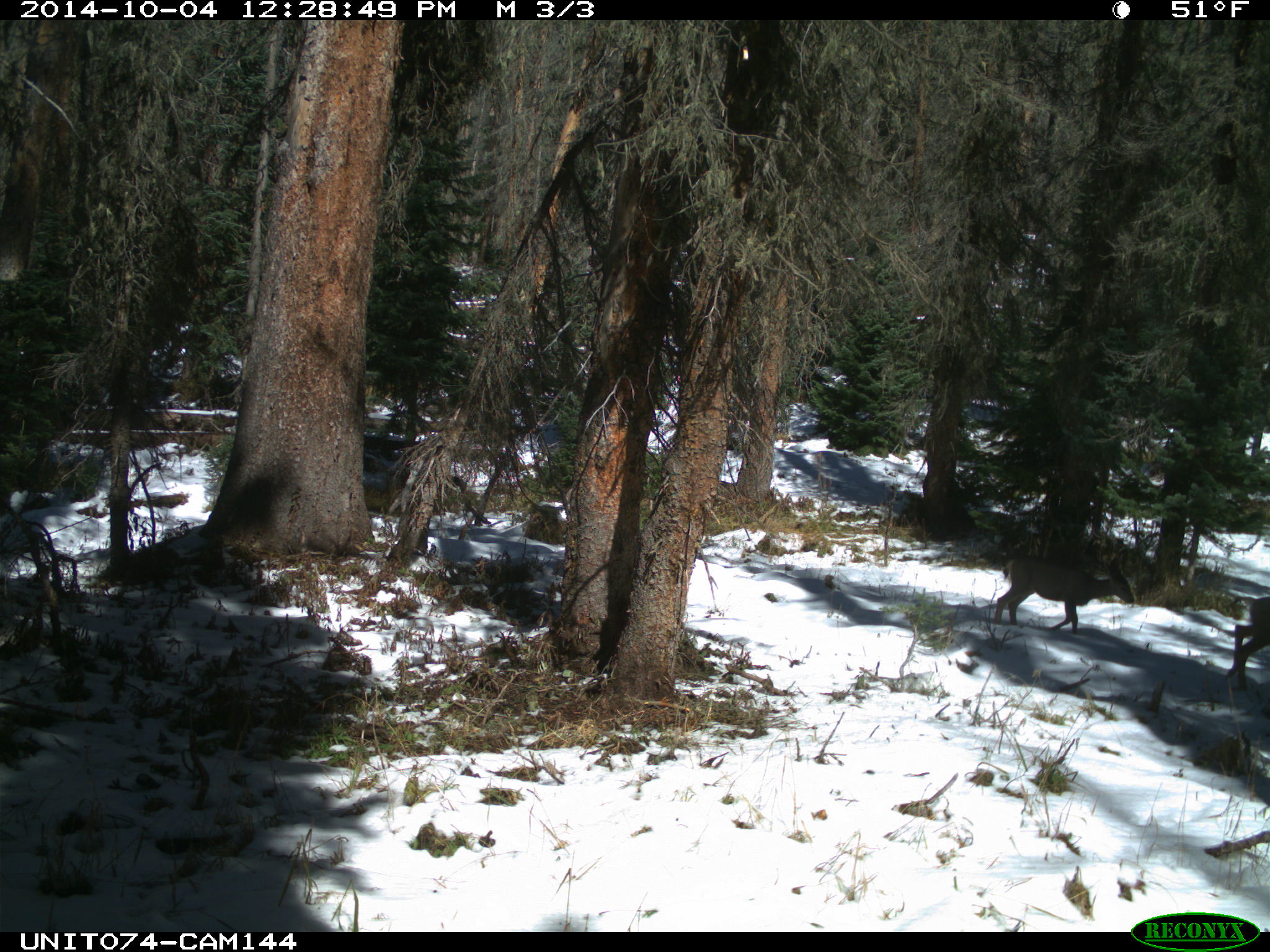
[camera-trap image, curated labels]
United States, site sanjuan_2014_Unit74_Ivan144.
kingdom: Animalia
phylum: Chordata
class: Mammalia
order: Artiodactyla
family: Cervidae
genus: Odocoileus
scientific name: Odocoileus hemionus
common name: mule deer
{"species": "Odocoileus hemionus (mule deer)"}